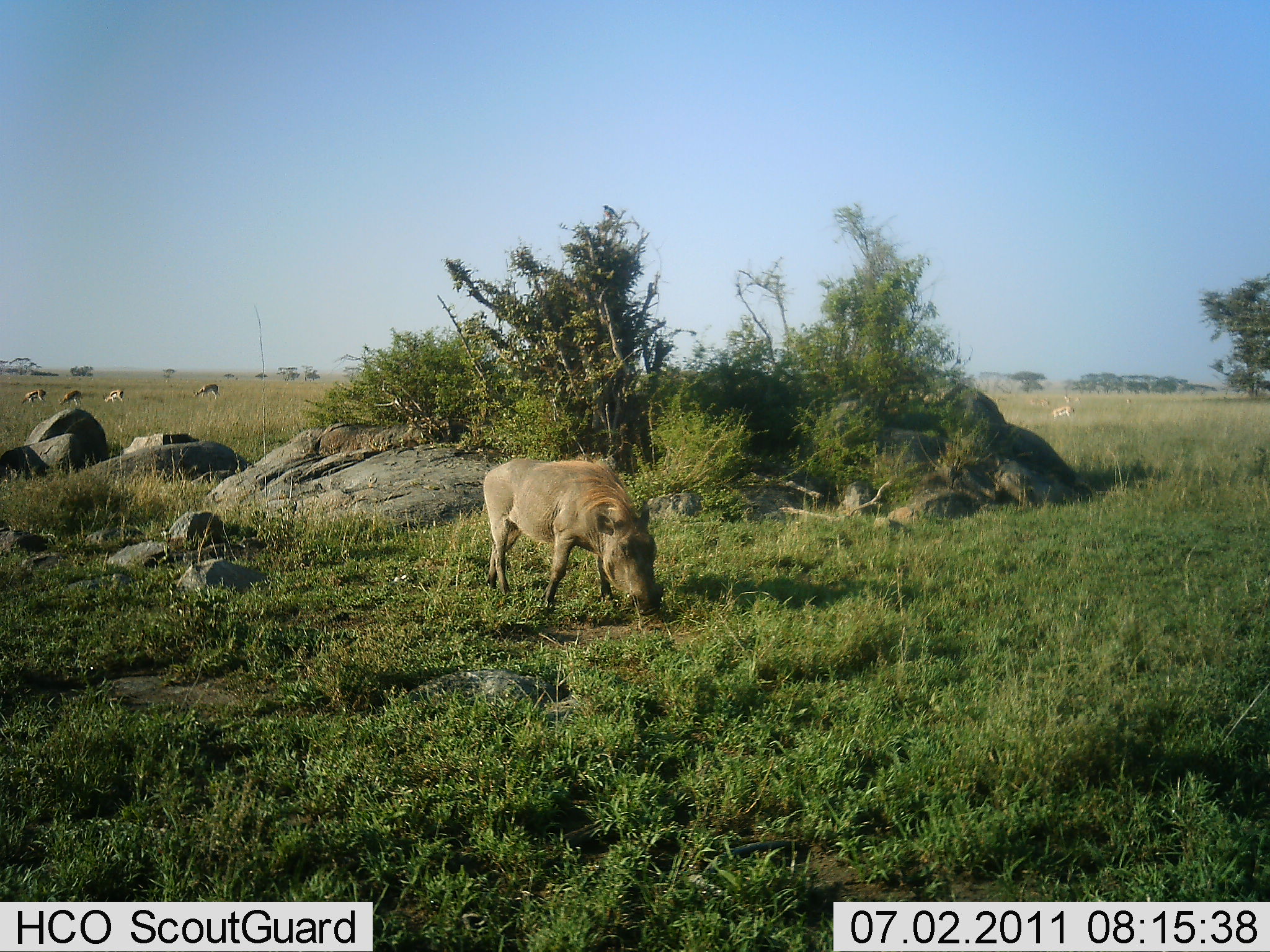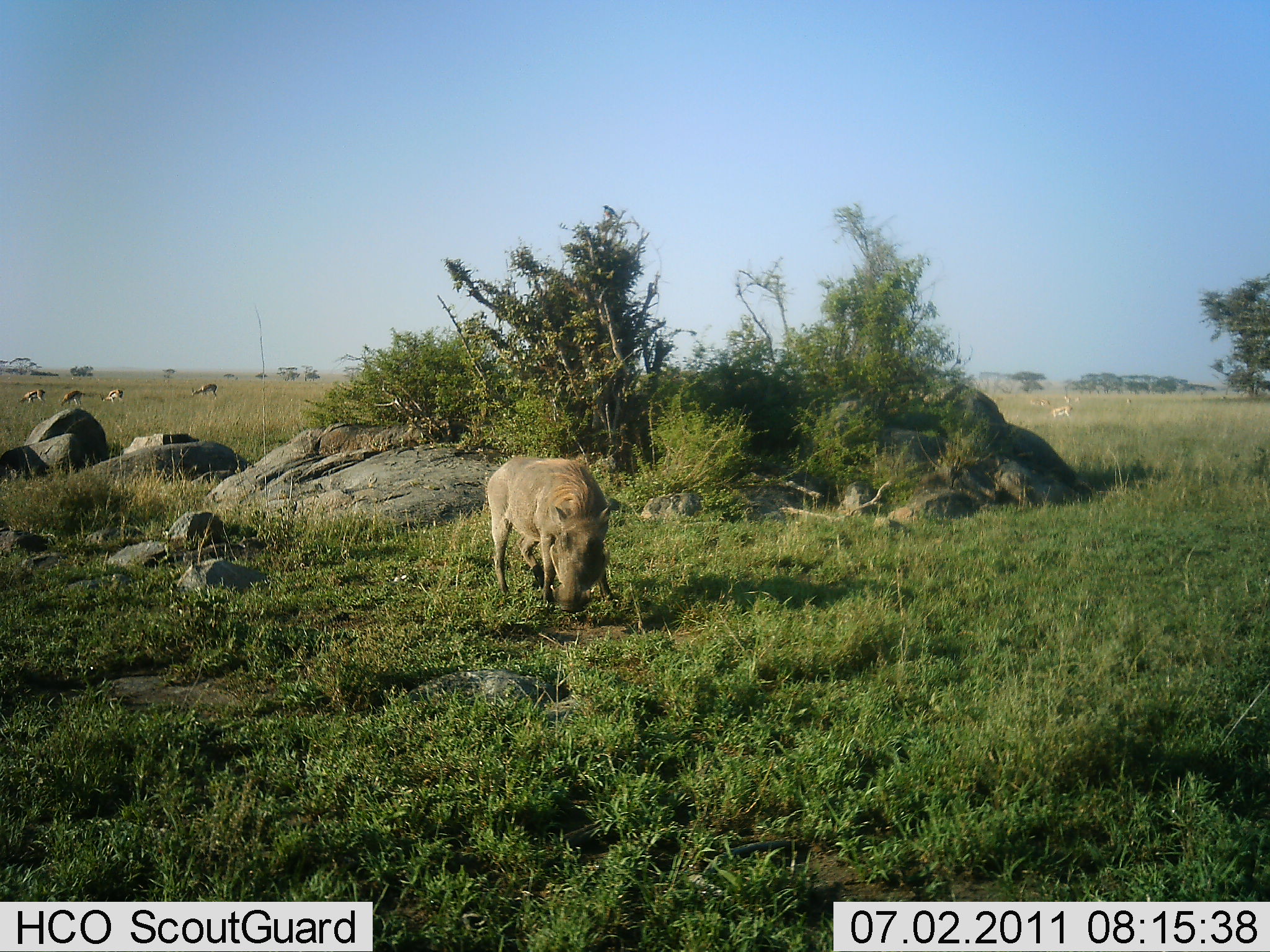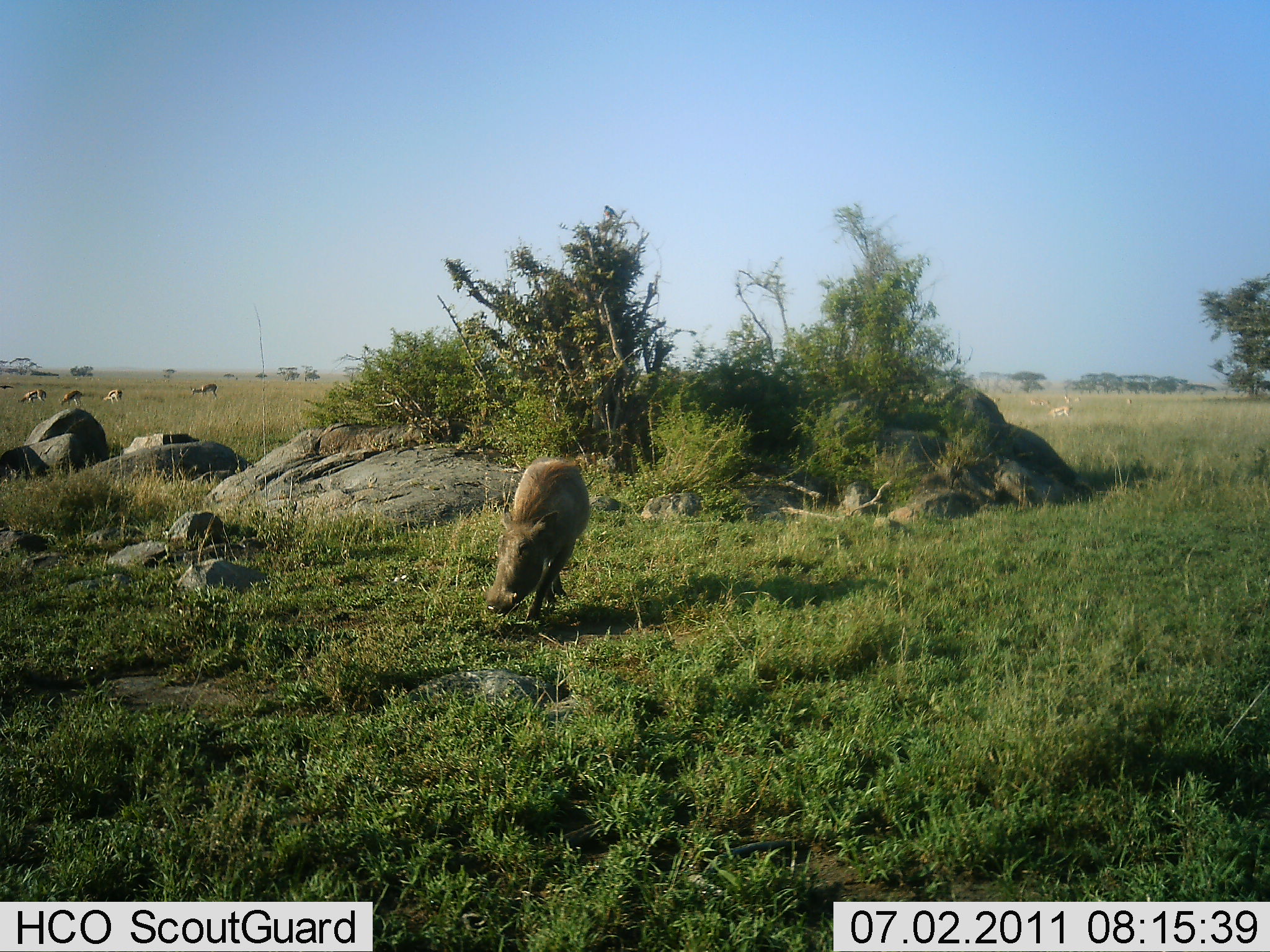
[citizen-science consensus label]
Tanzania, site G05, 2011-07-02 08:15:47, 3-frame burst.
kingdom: Animalia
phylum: Chordata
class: Mammalia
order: Artiodactyla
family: Suidae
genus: Phacochoerus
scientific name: Phacochoerus africanus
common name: warthog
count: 1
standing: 27%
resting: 0%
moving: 47%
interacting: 13%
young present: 0%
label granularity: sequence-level